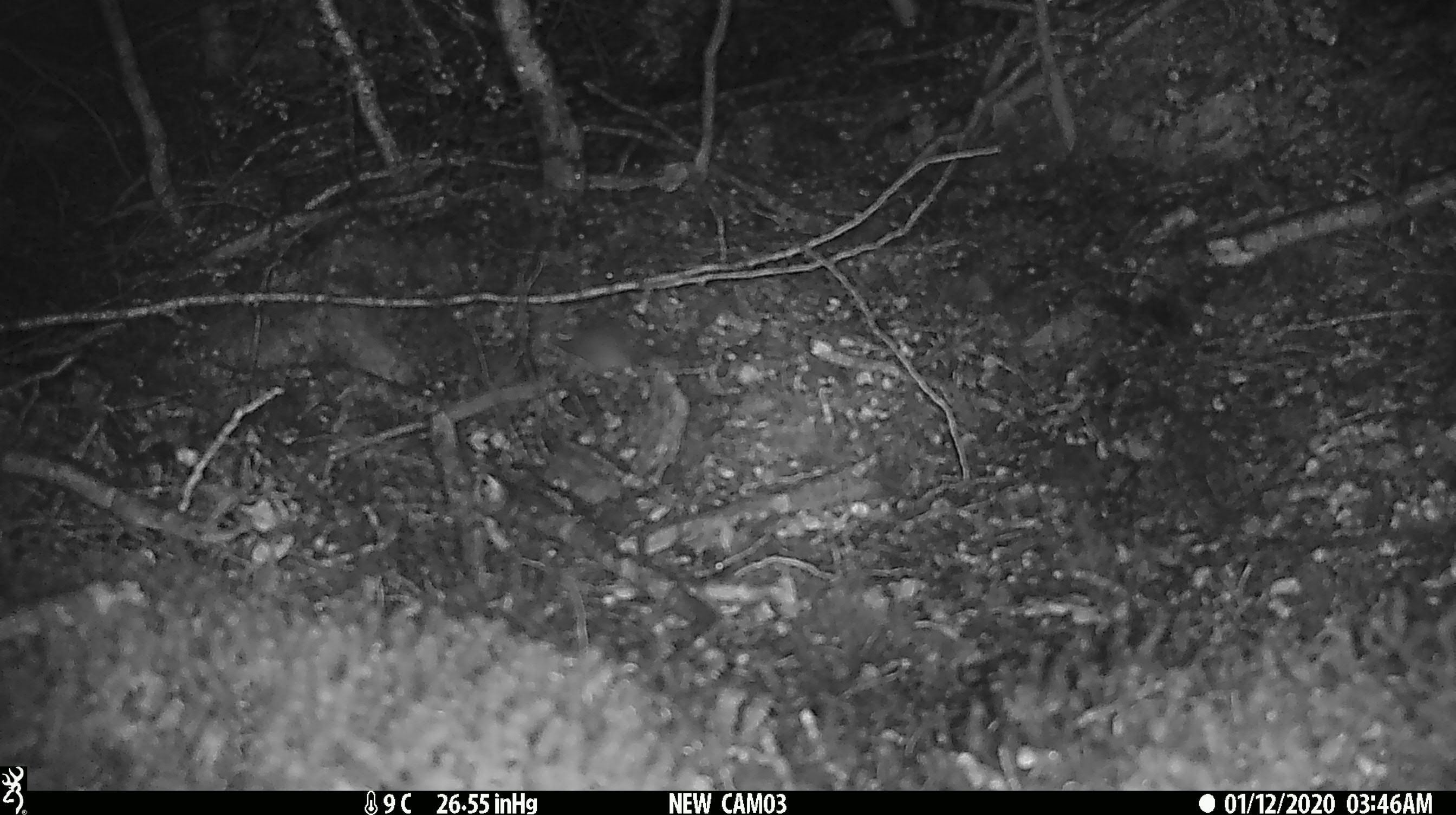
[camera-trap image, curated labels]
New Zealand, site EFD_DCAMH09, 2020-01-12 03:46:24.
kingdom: Animalia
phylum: Chordata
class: Mammalia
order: Rodentia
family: Muridae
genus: Mus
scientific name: Mus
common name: mouse